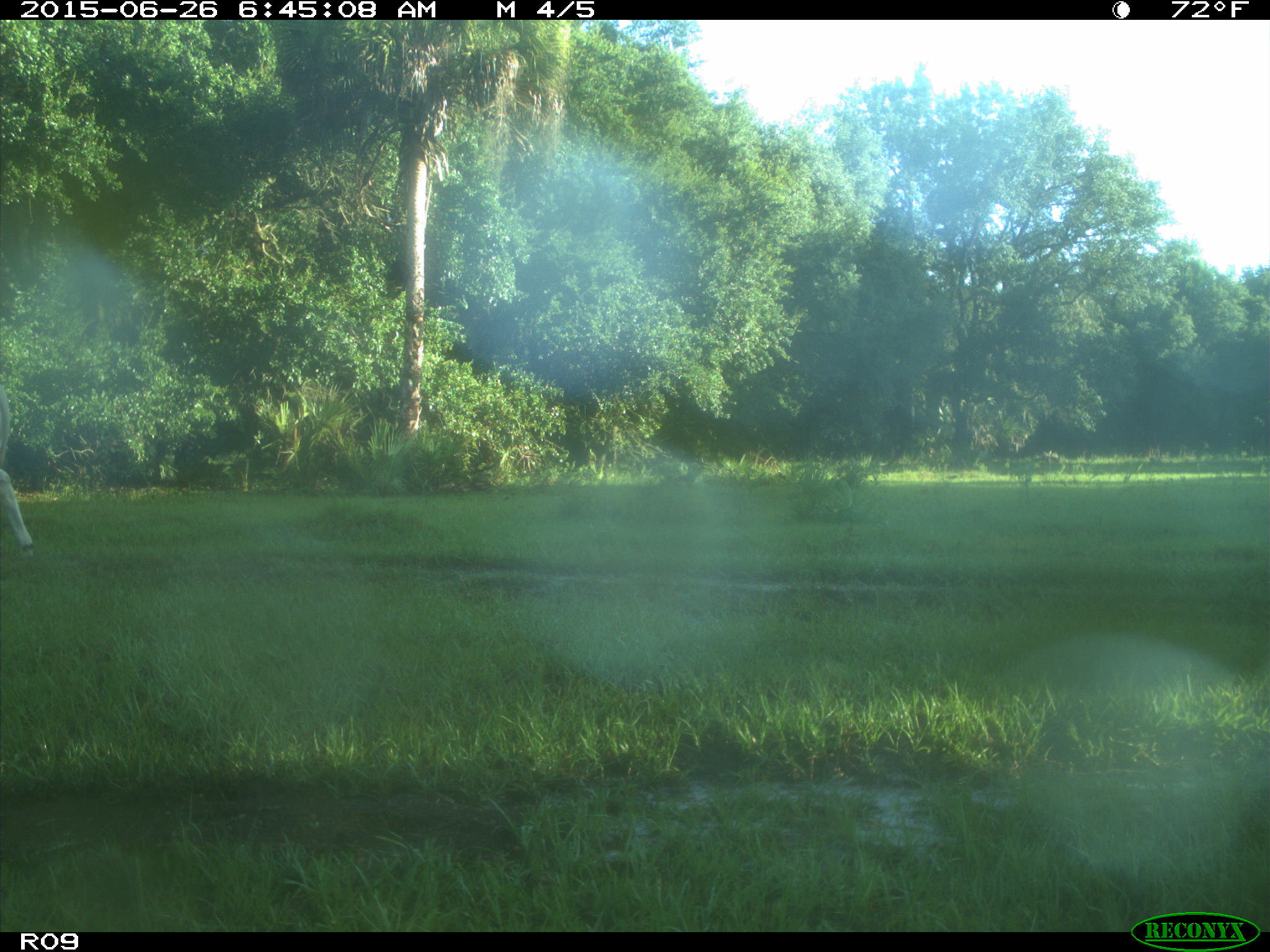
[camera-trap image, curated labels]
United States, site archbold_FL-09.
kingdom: Animalia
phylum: Chordata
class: Mammalia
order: Artiodactyla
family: Bovidae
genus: Bos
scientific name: Bos taurus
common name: domestic cow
Bos taurus (domestic cow).